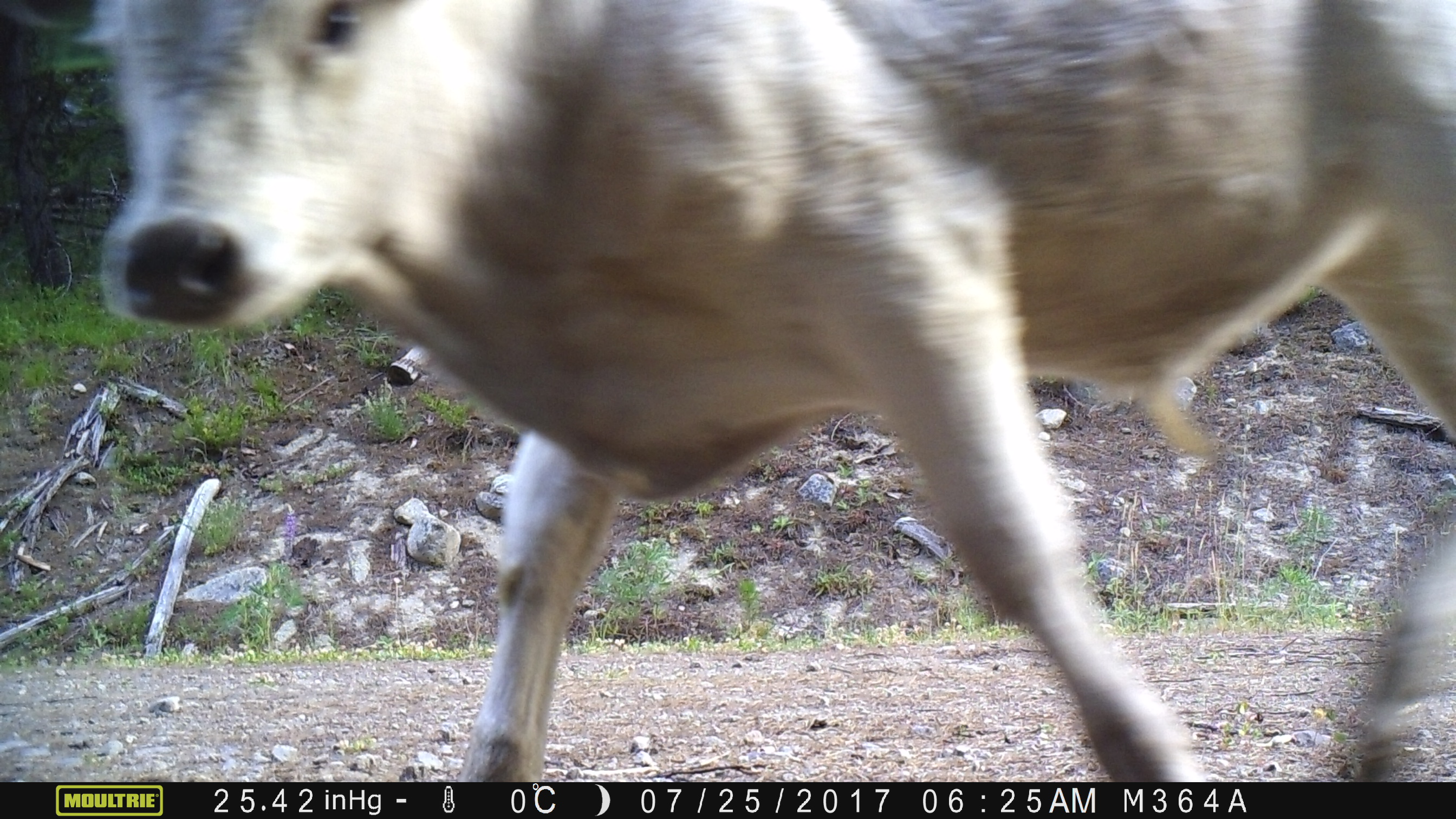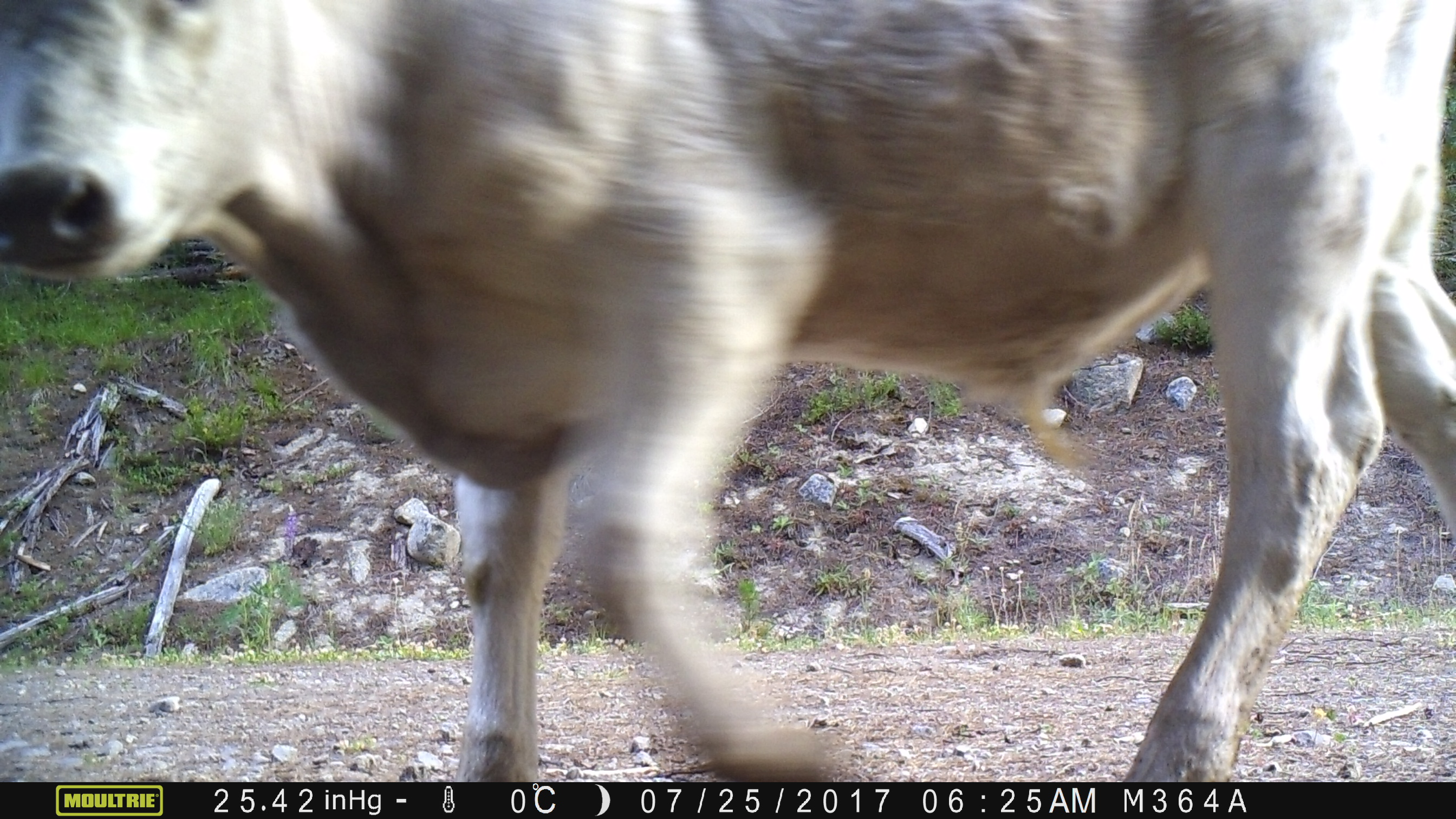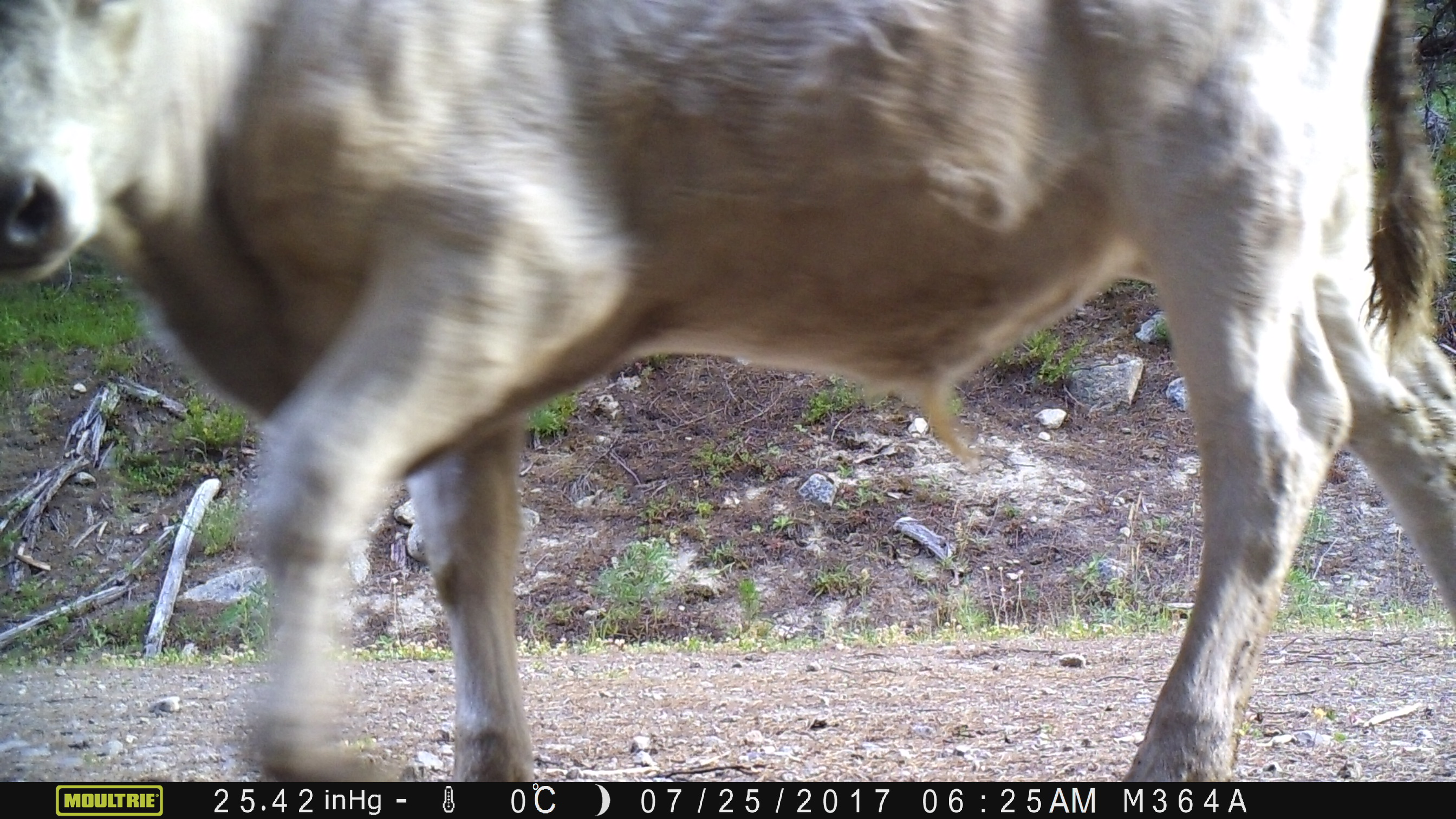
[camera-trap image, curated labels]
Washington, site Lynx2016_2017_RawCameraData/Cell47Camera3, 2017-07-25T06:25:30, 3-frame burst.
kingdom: Animalia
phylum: Chordata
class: Mammalia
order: Artiodactyla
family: Bovidae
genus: Bos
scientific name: Bos taurus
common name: domestic cattle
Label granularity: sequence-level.